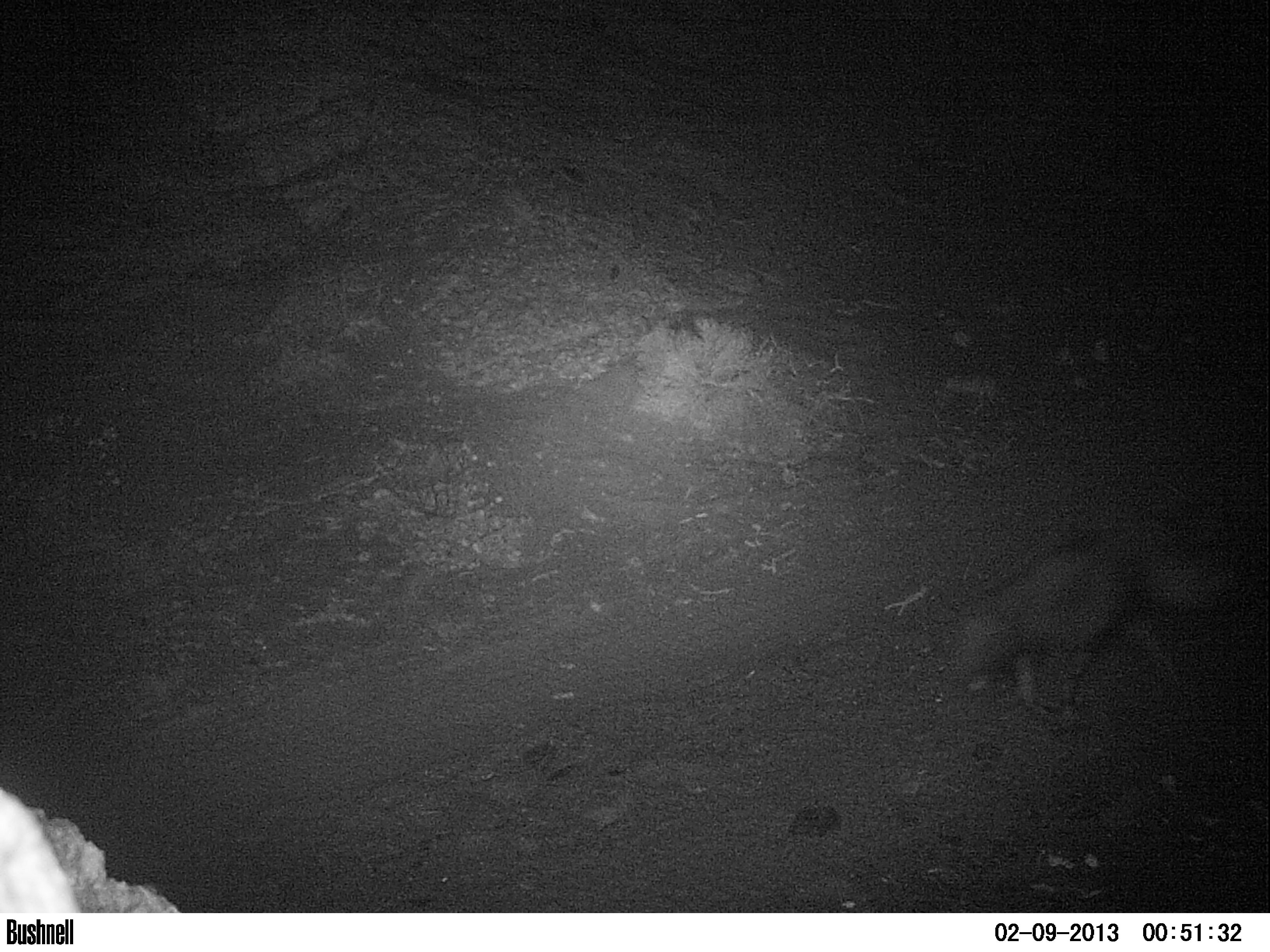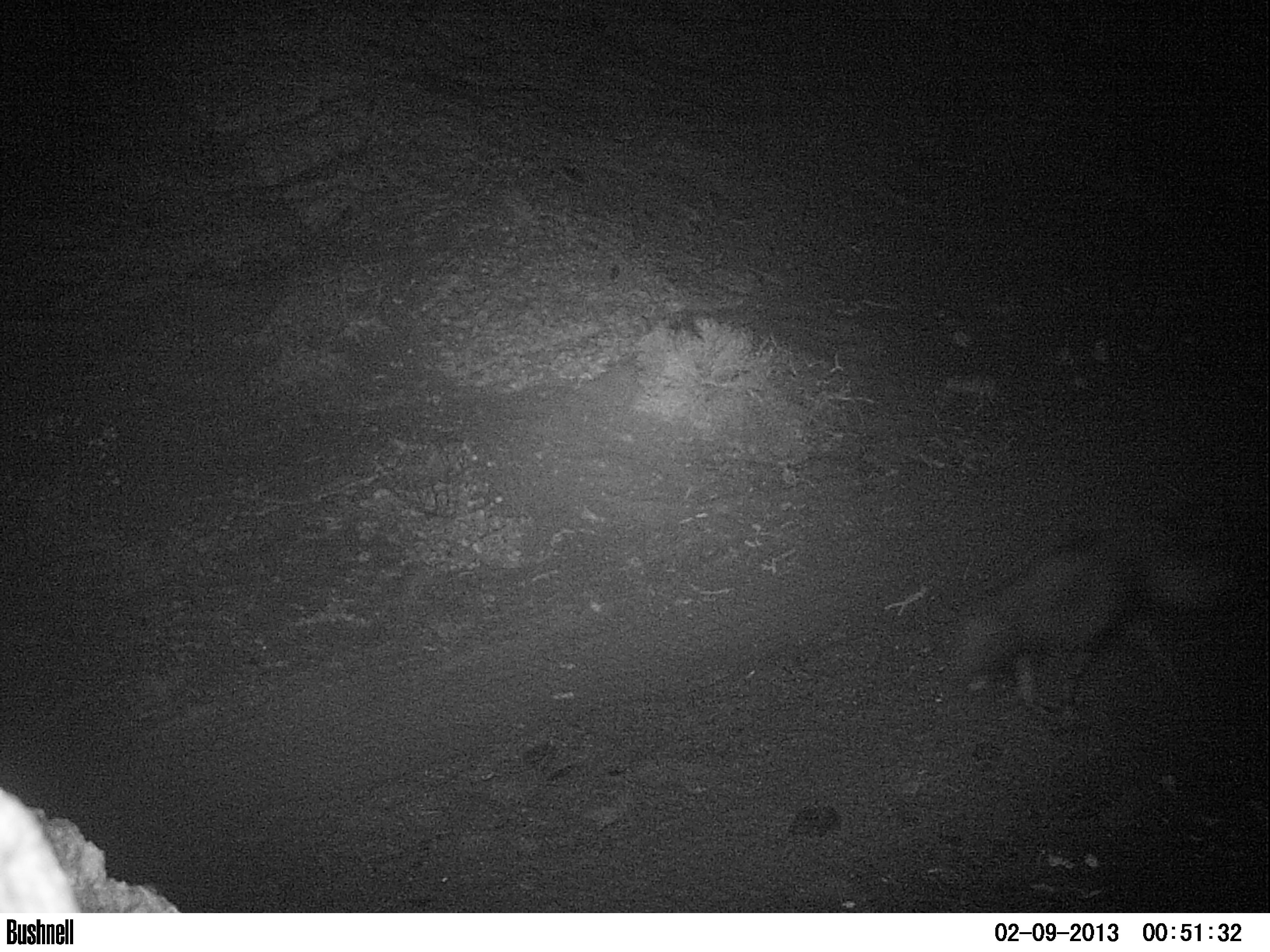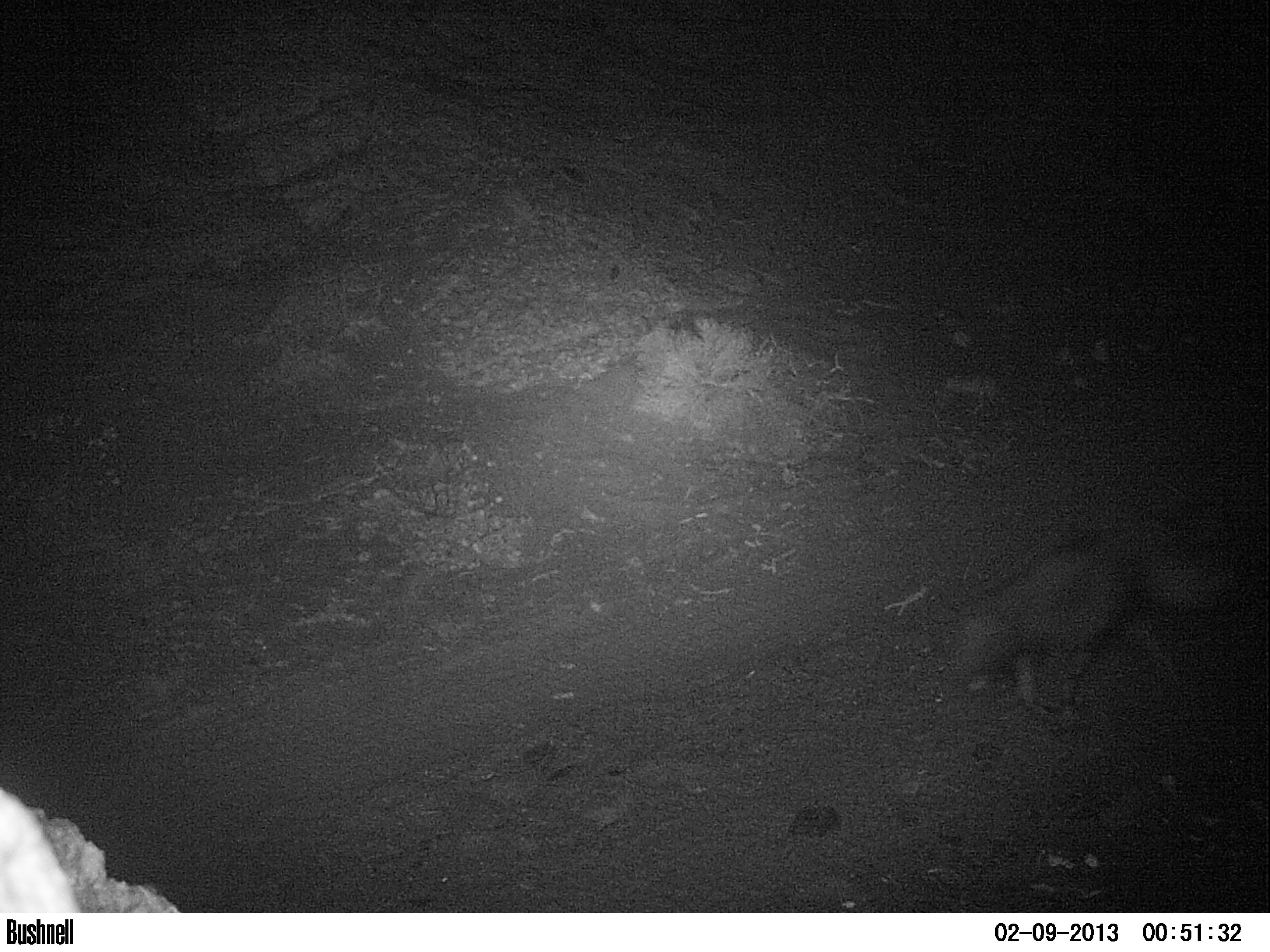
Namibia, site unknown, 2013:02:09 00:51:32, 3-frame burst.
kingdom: Animalia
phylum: Chordata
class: Mammalia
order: Carnivora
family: Hyaenidae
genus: Parahyaena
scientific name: Parahyaena brunnea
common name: brown hyena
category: hyaena brunnea